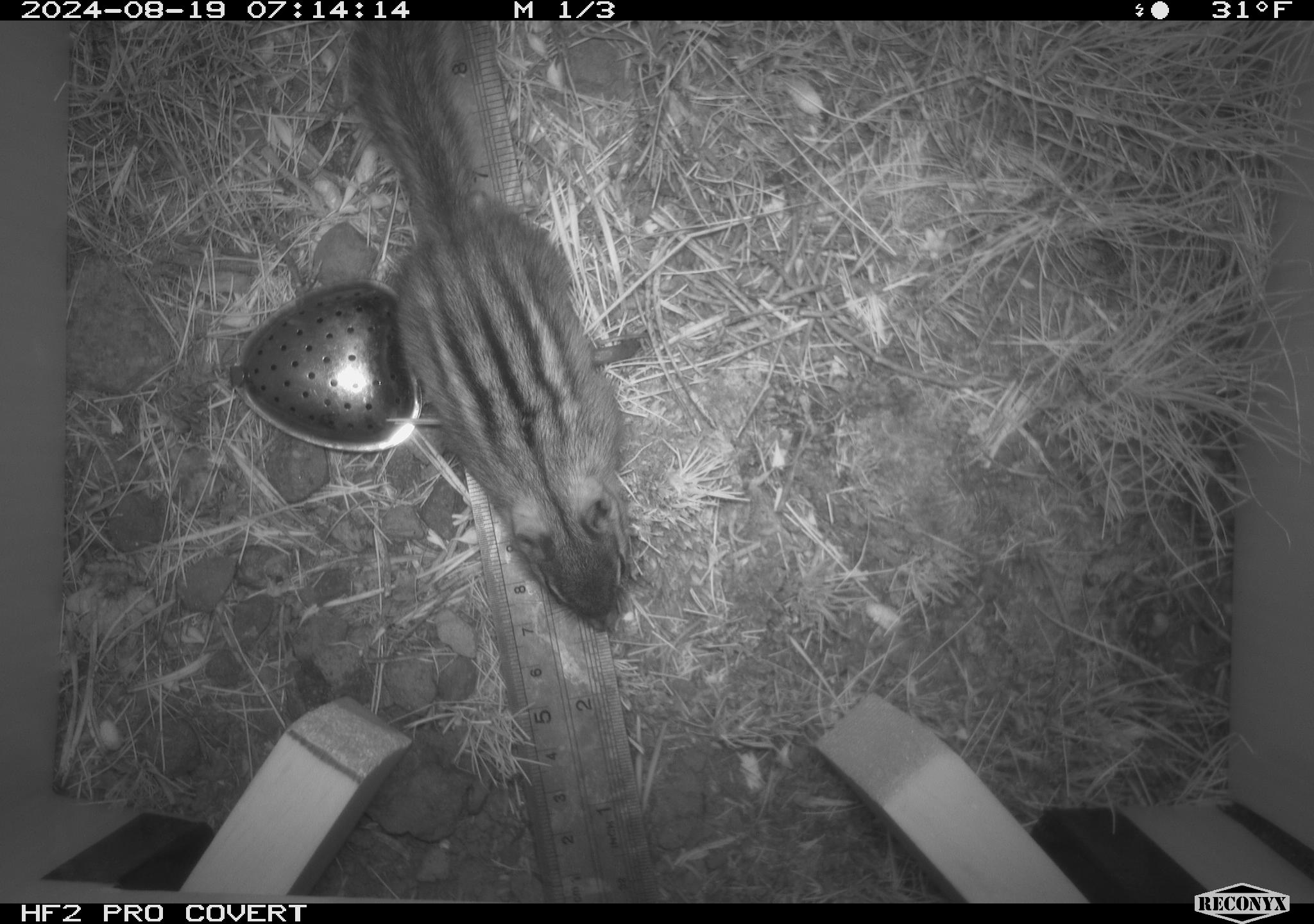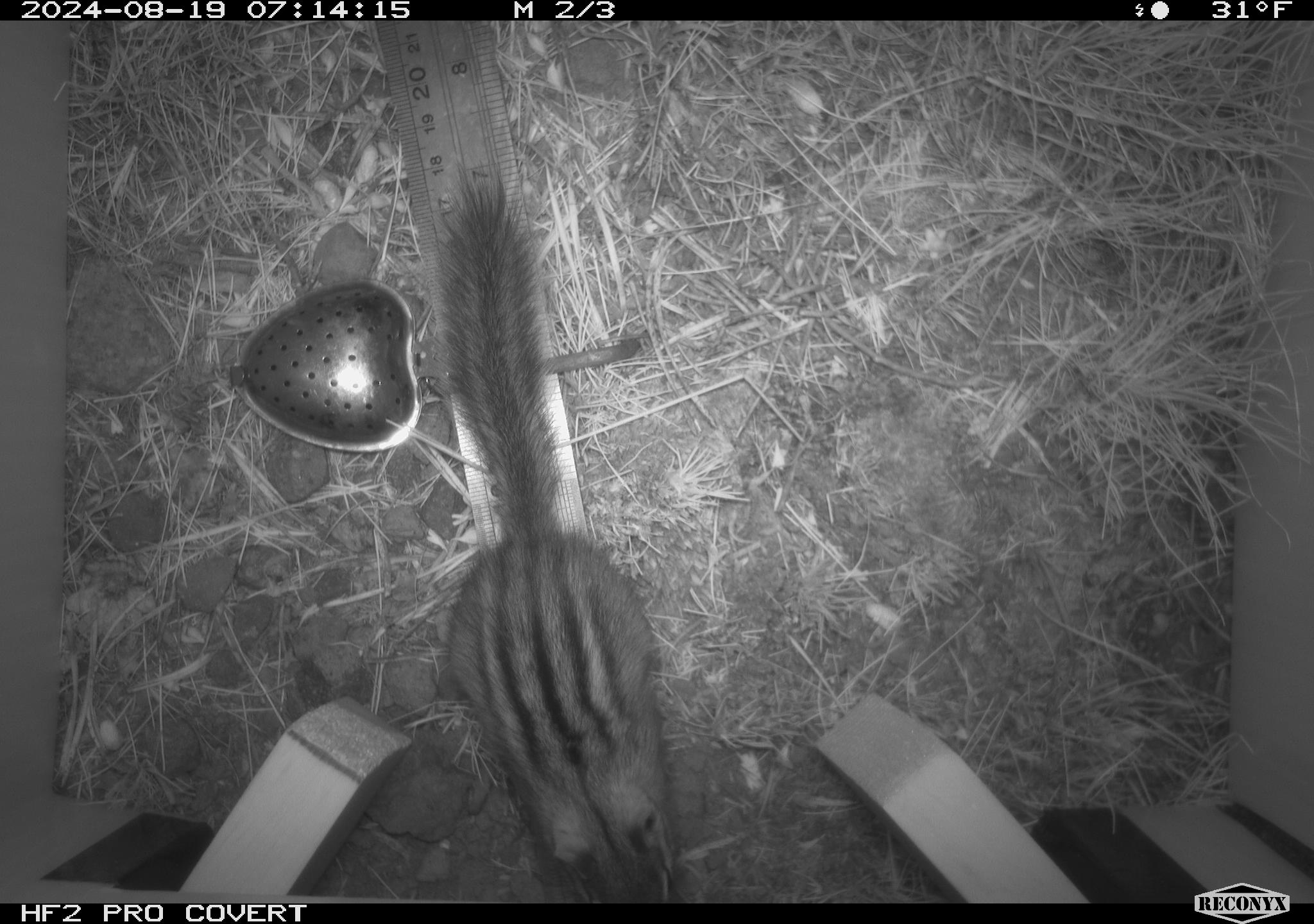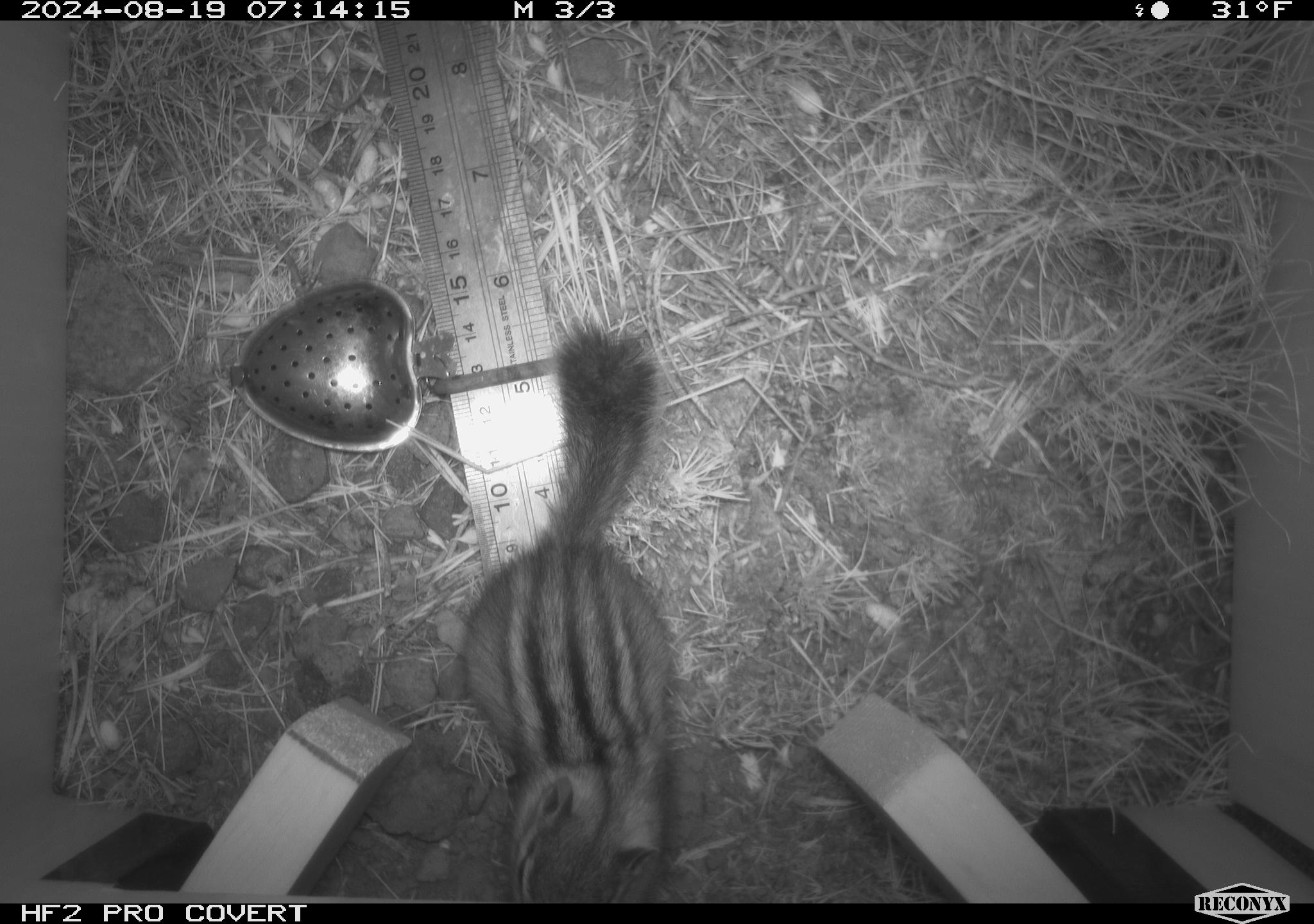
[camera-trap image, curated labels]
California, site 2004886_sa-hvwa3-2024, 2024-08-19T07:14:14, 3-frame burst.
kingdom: Animalia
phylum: Chordata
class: Mammalia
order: Rodentia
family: Sciuridae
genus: Neotamias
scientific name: Neotamias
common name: western chipmunks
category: neotamias species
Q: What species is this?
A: Neotamias species (western chipmunks) (Neotamias).